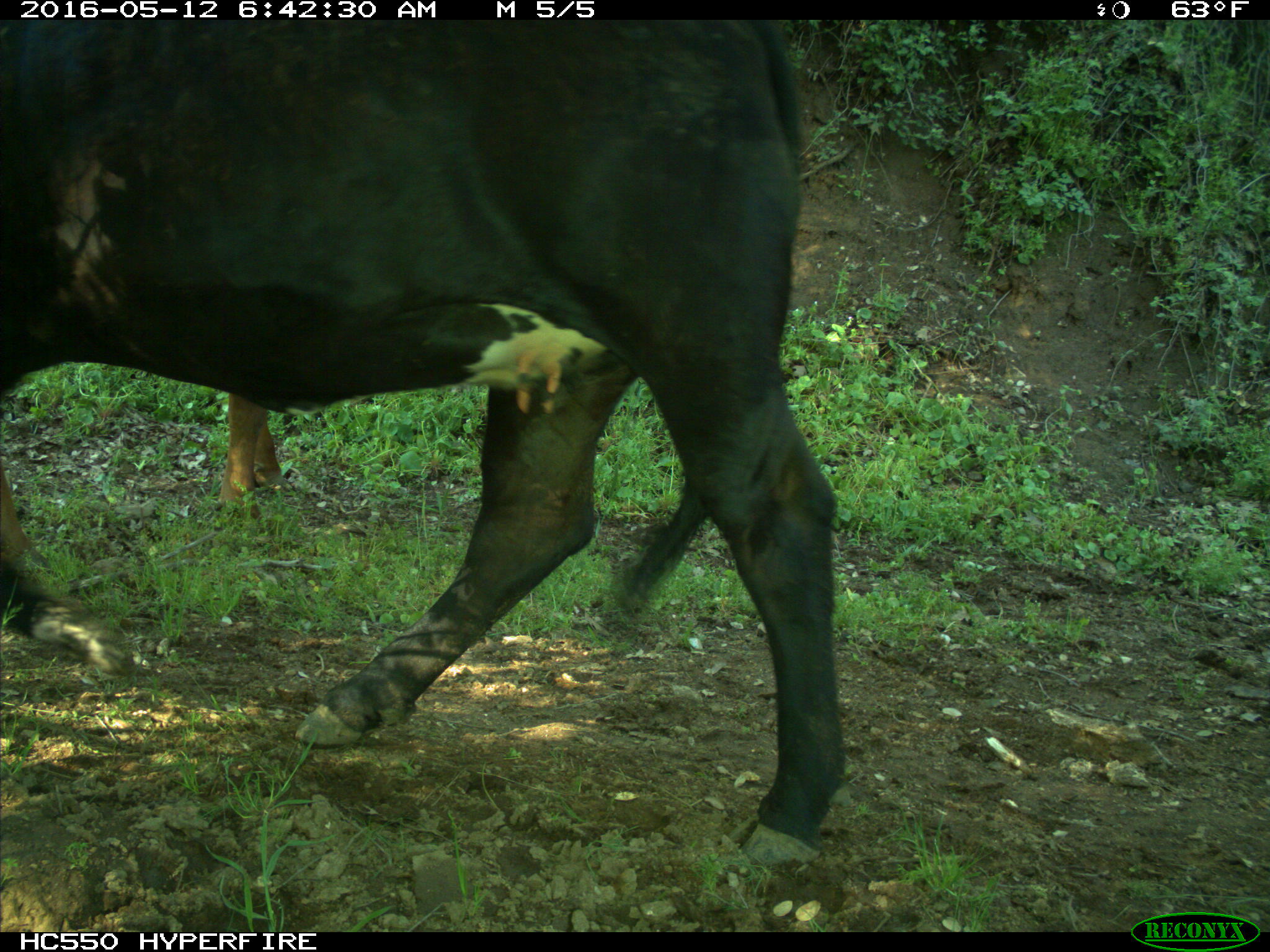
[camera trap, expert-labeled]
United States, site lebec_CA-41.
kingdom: Animalia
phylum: Chordata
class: Mammalia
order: Artiodactyla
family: Bovidae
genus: Bos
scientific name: Bos taurus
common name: domestic cow